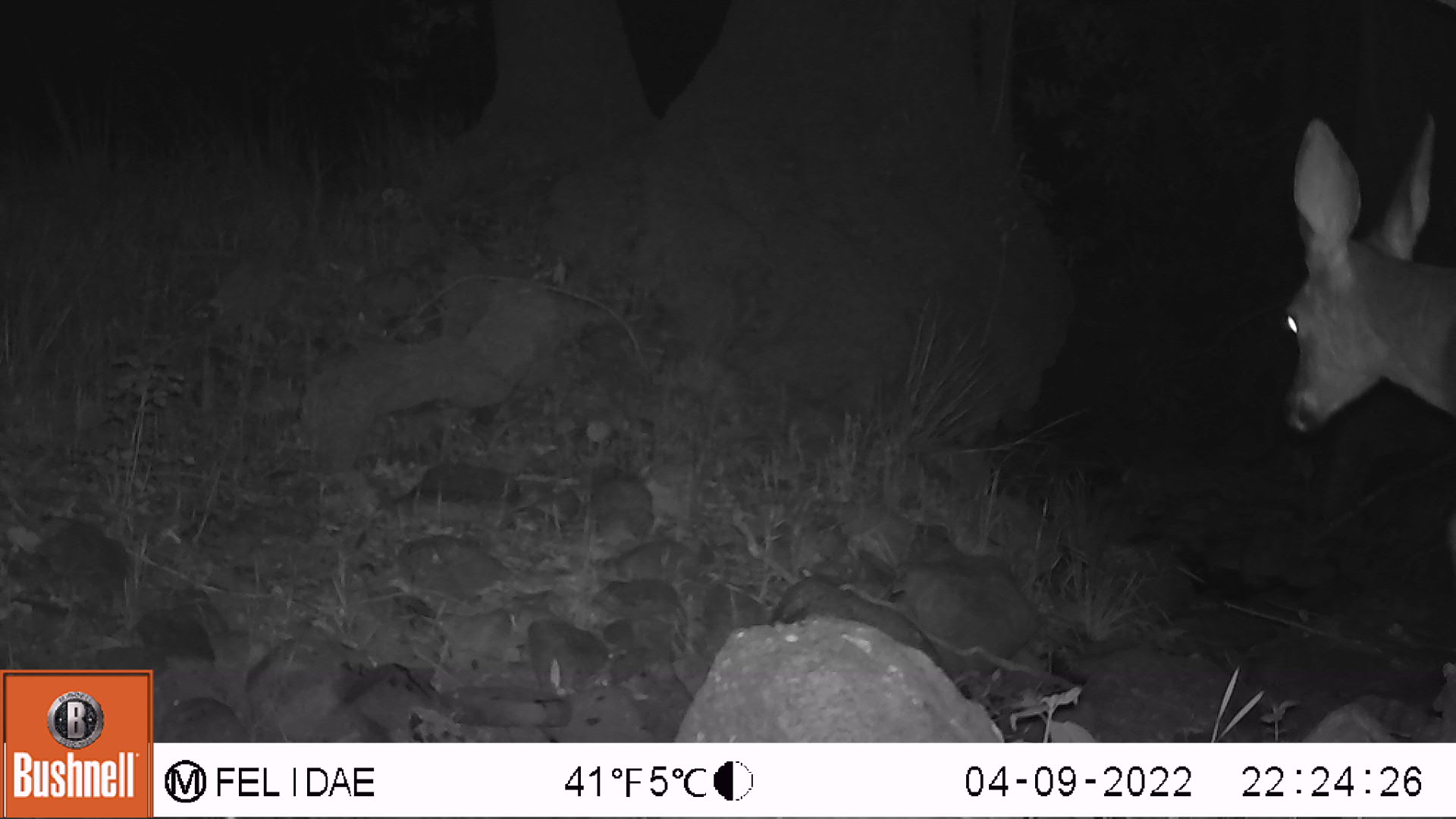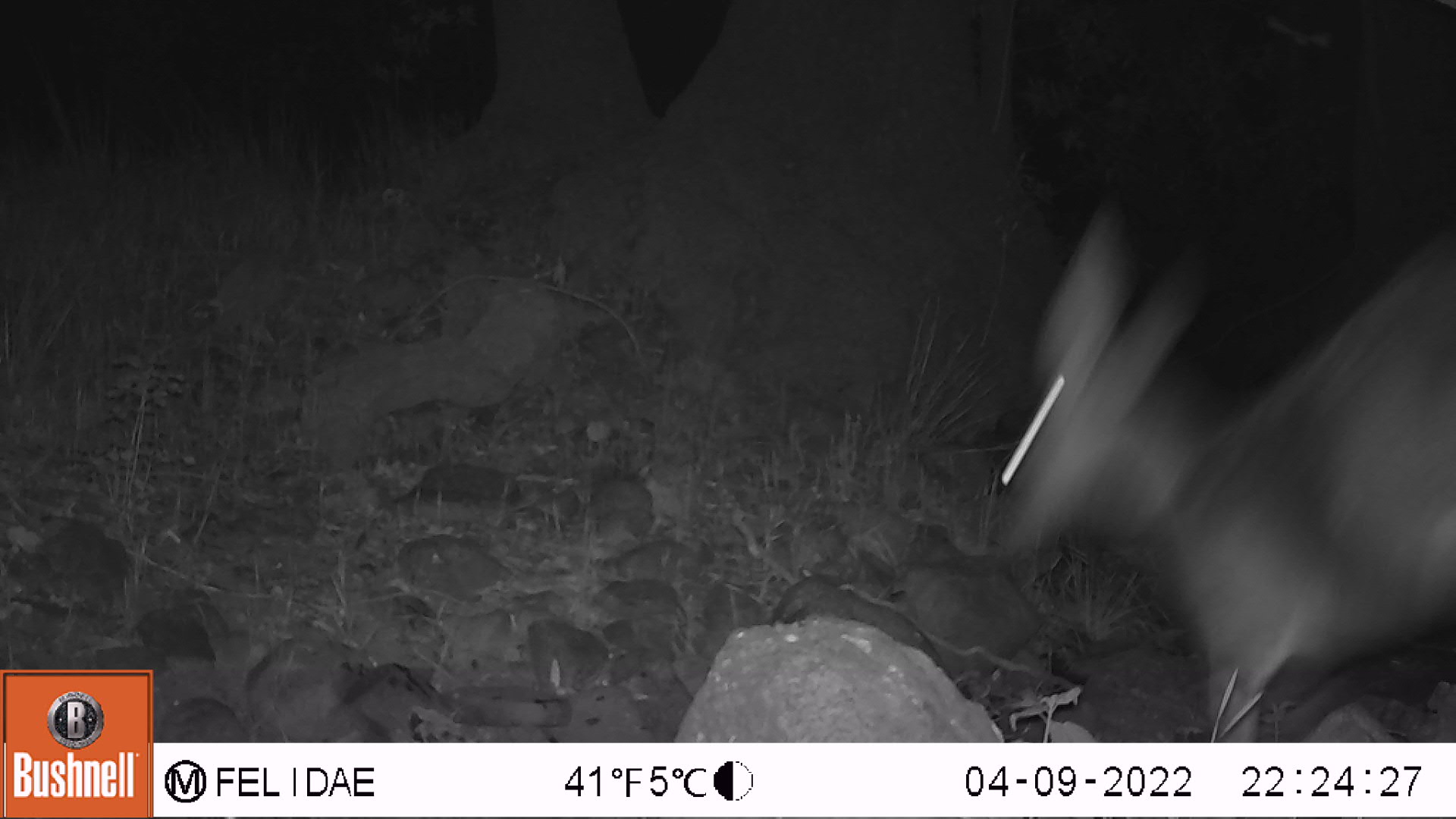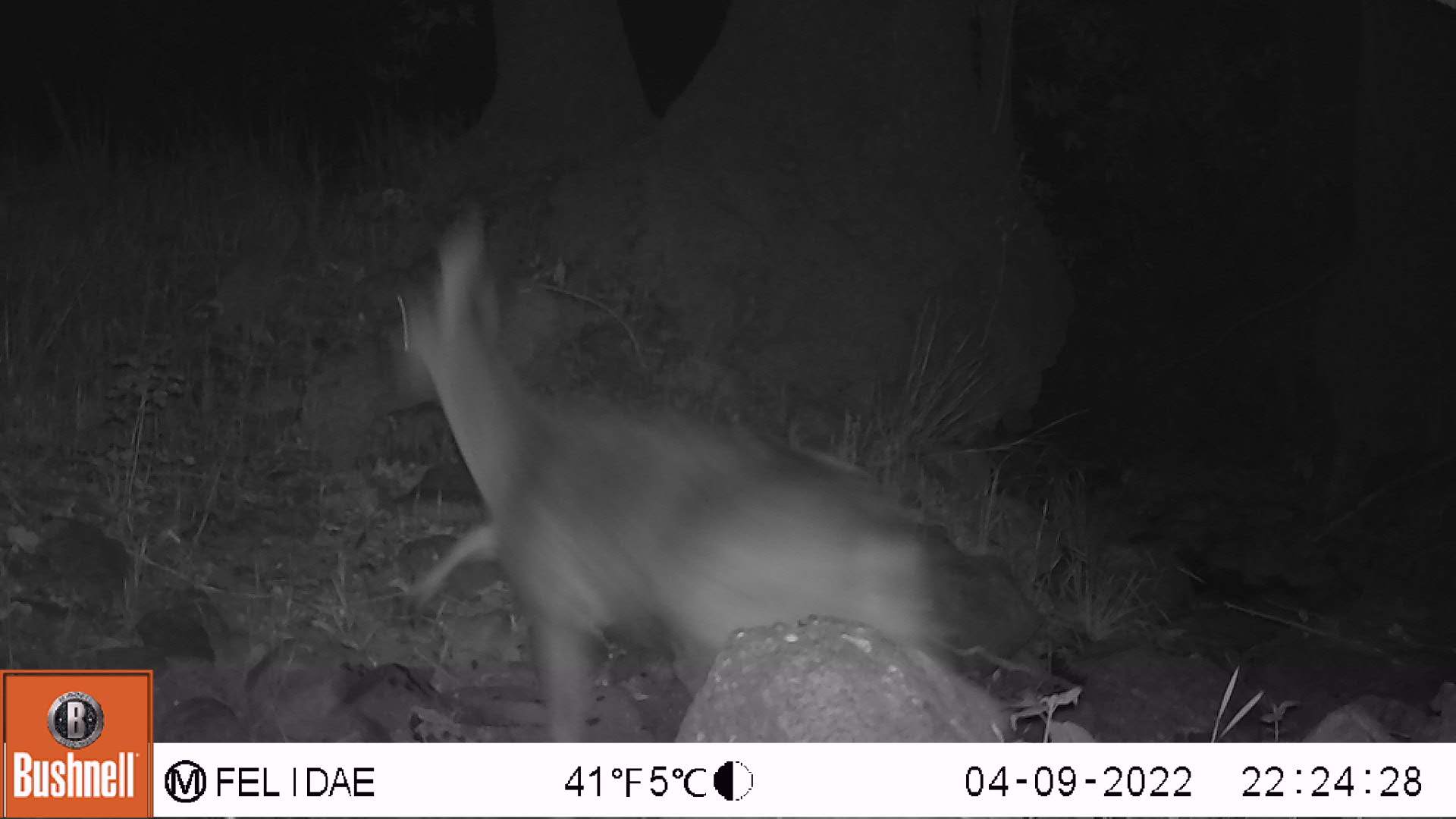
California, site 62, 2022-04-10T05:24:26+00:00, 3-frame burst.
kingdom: Animalia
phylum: Chordata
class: Mammalia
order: Artiodactyla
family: Cervidae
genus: Odocoileus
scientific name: Odocoileus hemionus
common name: mule deer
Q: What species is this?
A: Mule deer (Odocoileus hemionus).